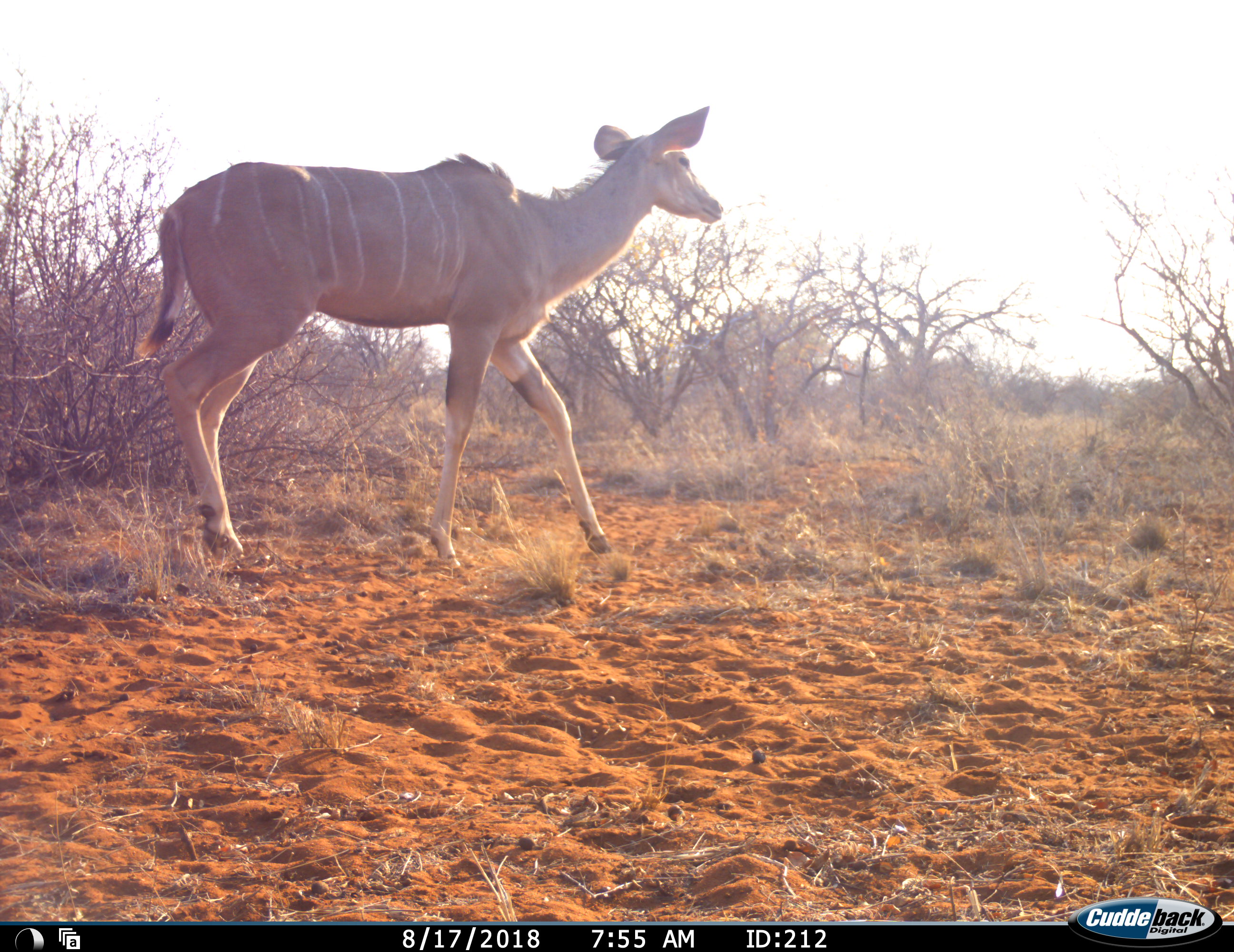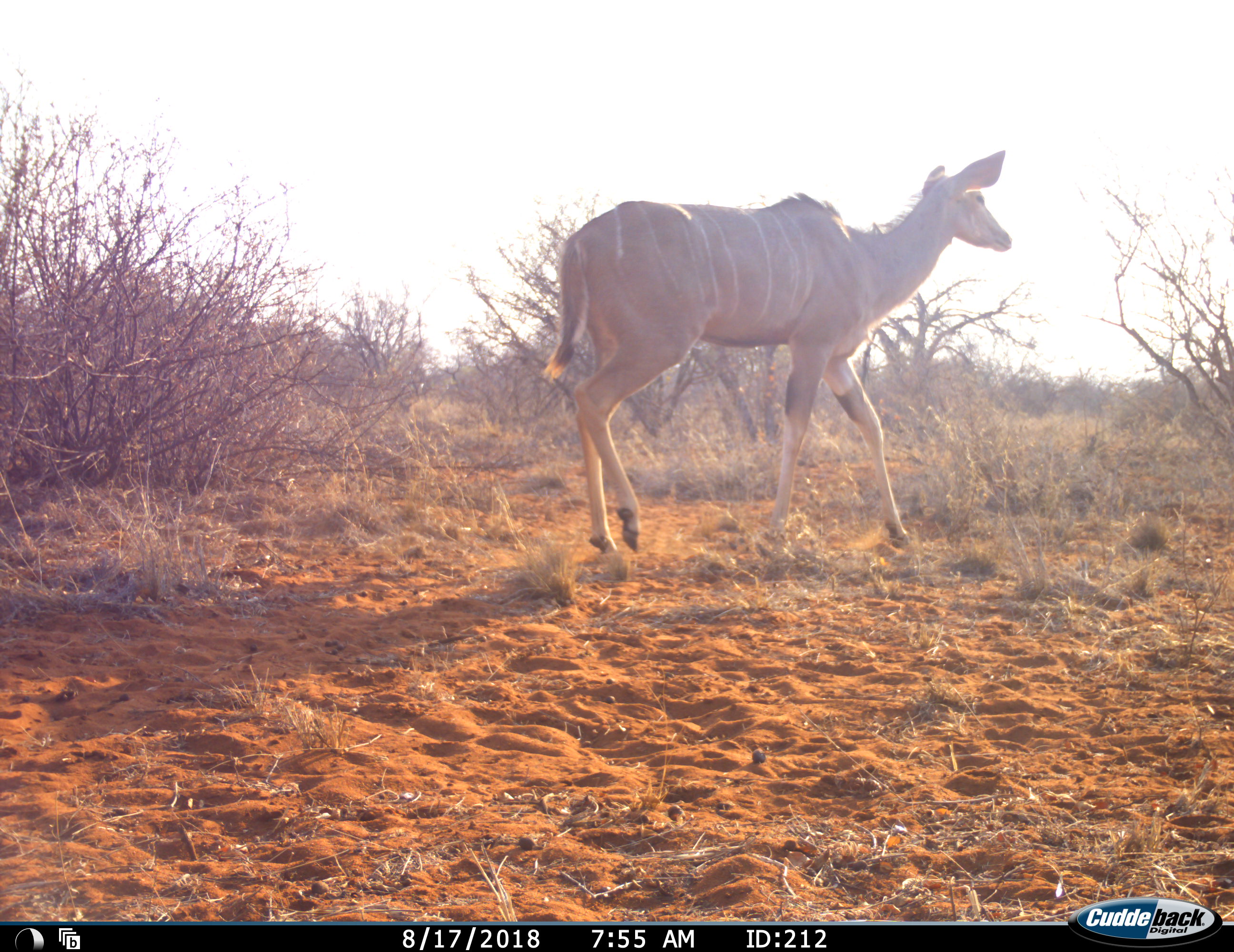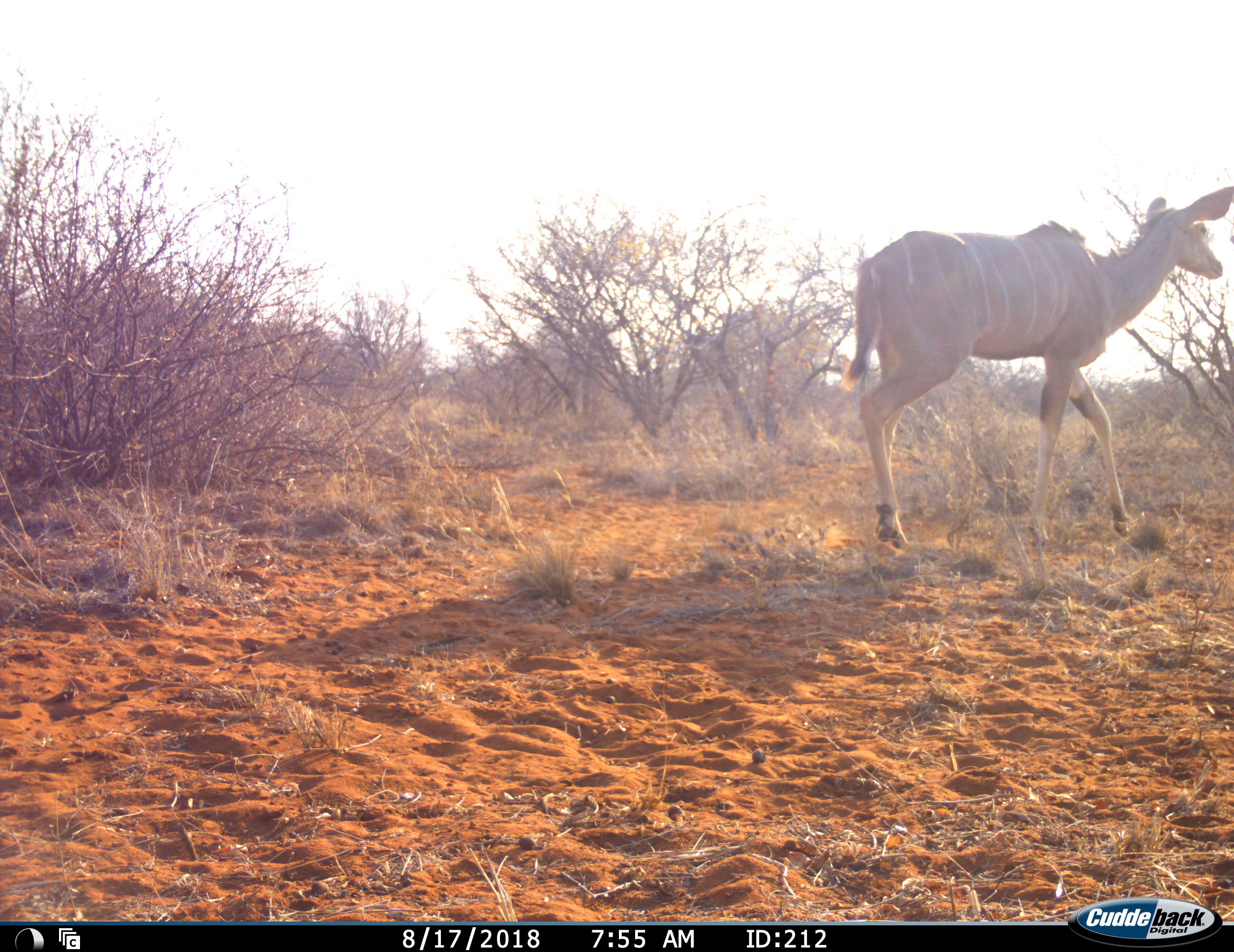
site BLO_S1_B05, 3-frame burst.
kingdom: Animalia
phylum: Chordata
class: Mammalia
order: Artiodactyla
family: Bovidae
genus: Tragelaphus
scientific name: Tragelaphus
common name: kudu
Kudu (Tragelaphus), count 1. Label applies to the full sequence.